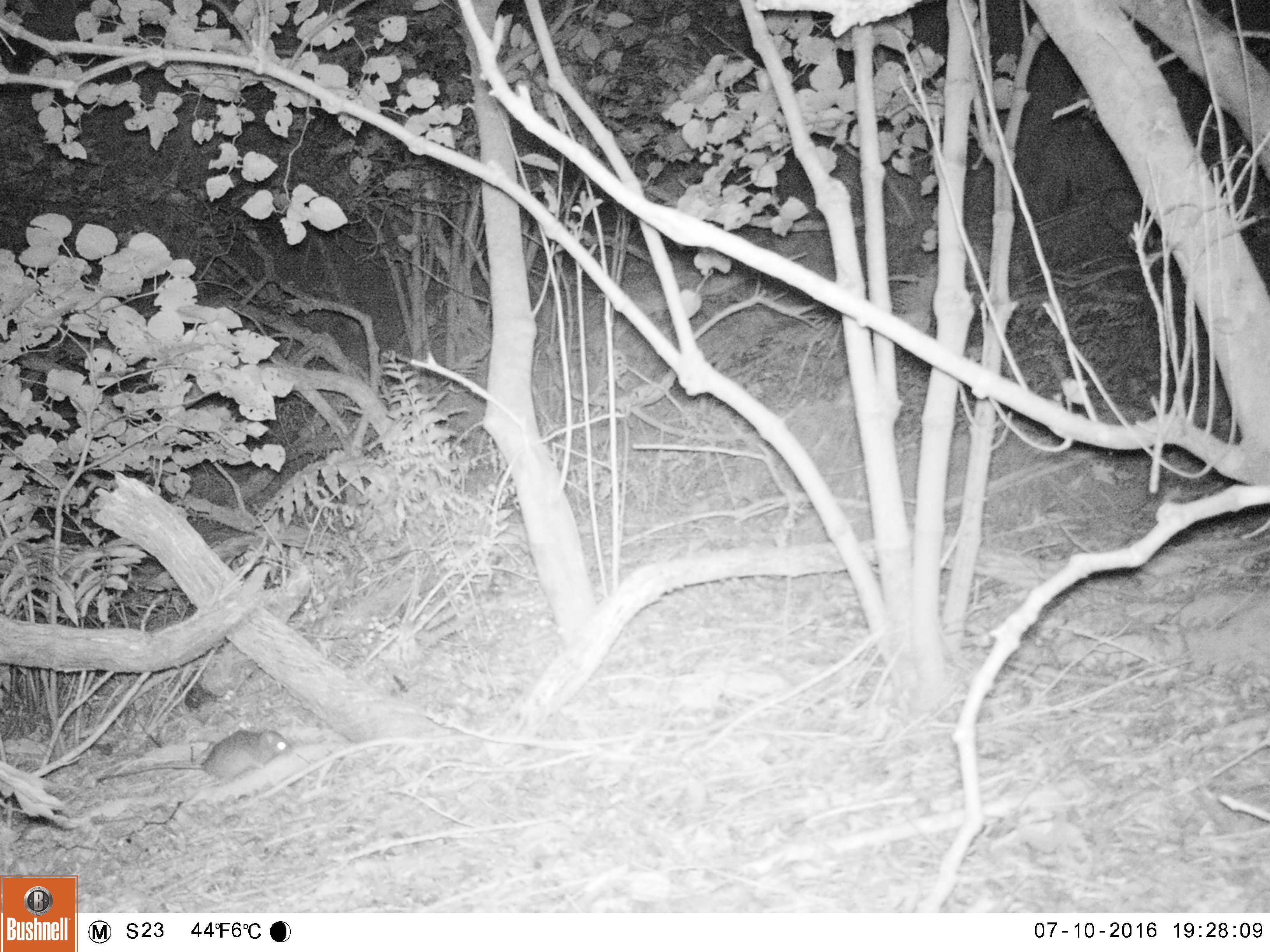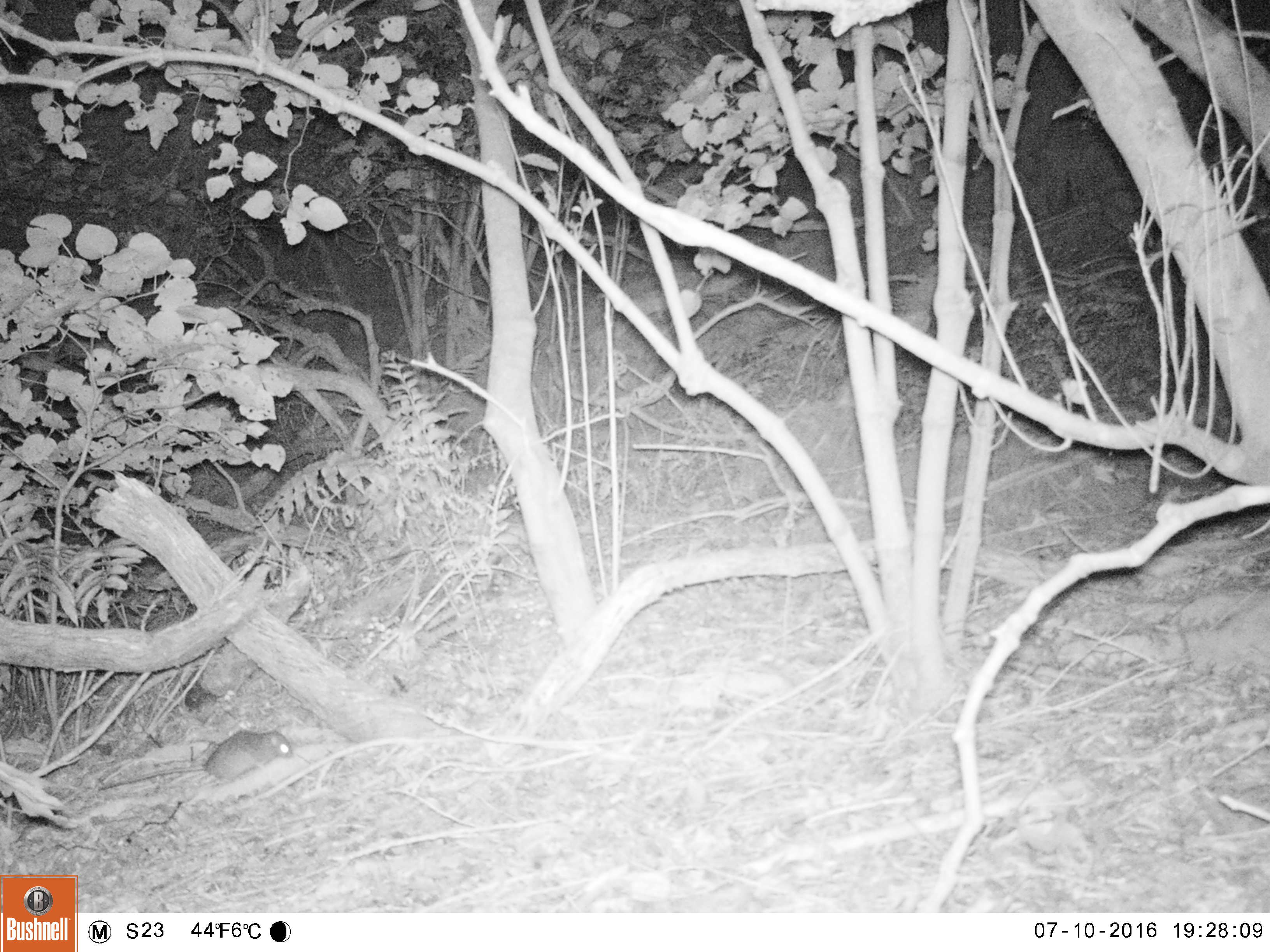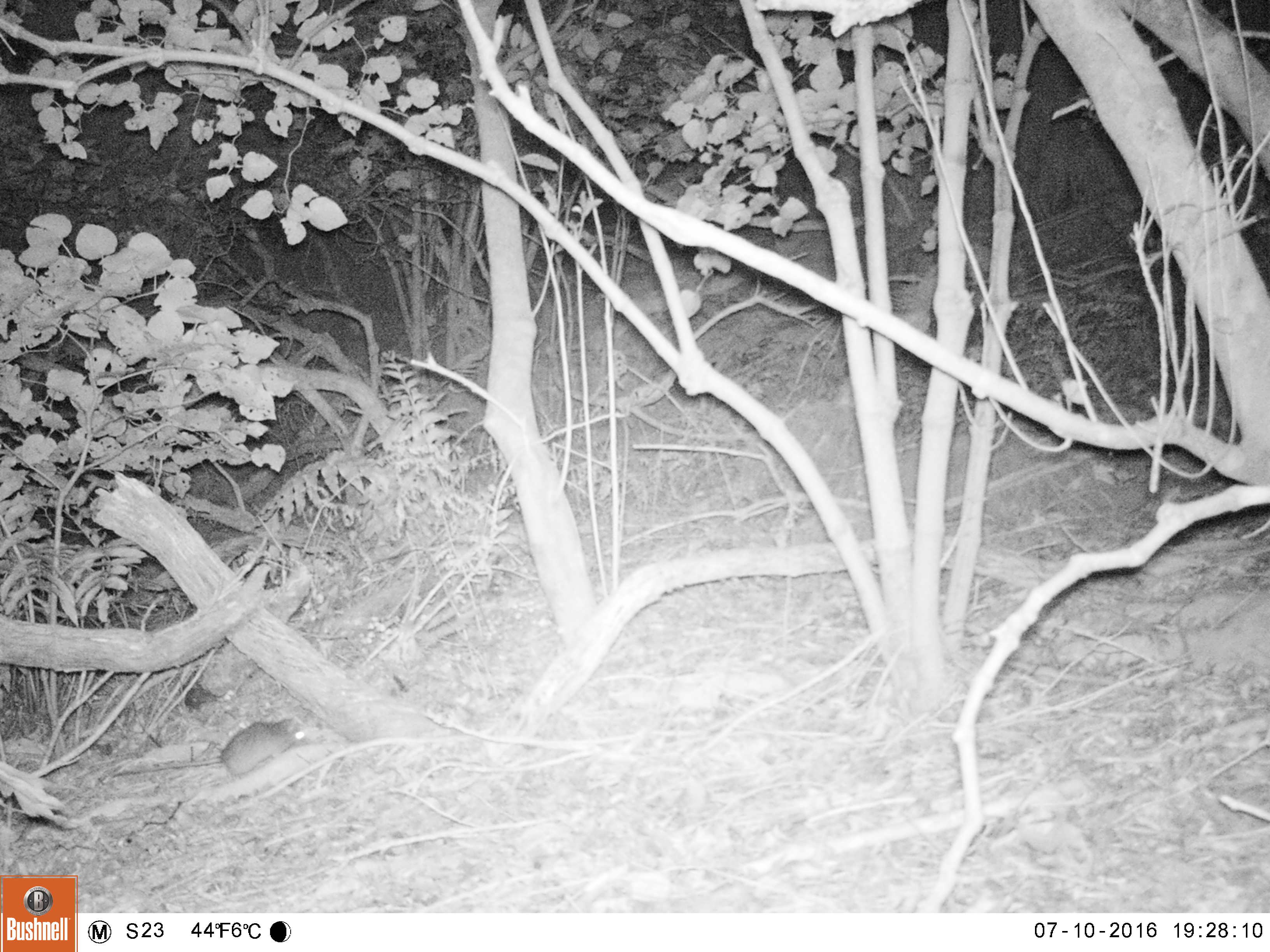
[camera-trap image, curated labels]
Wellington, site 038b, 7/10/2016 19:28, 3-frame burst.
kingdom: Animalia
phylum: Chordata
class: Mammalia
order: Rodentia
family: Muridae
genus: Rattus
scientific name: Rattus rattus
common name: ship rat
Ship rat (Rattus rattus).